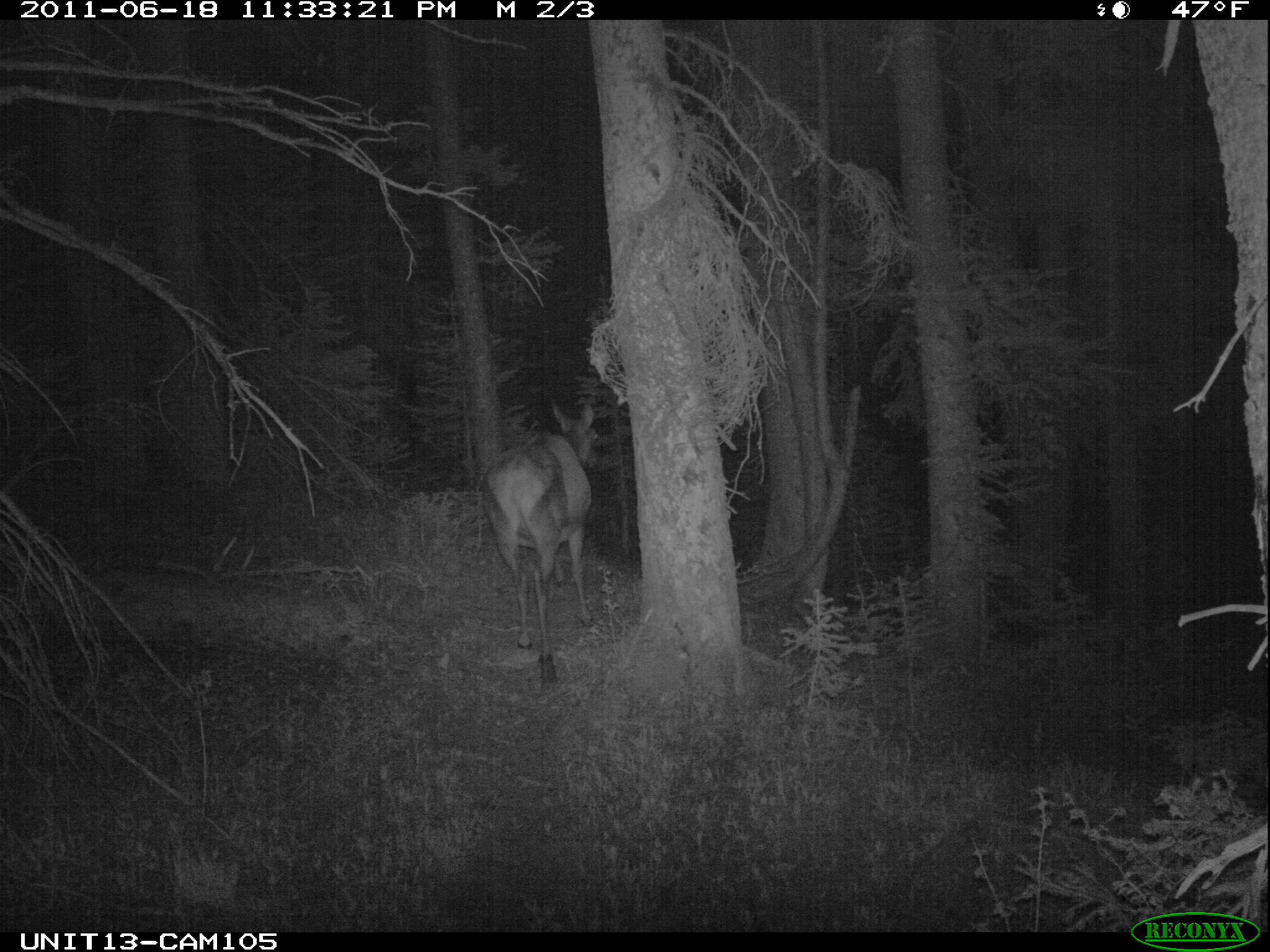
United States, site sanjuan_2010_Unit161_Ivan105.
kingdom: Animalia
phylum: Chordata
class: Mammalia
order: Artiodactyla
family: Cervidae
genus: Cervus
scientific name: Cervus elaphus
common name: red deer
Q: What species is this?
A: Cervus elaphus (red deer).